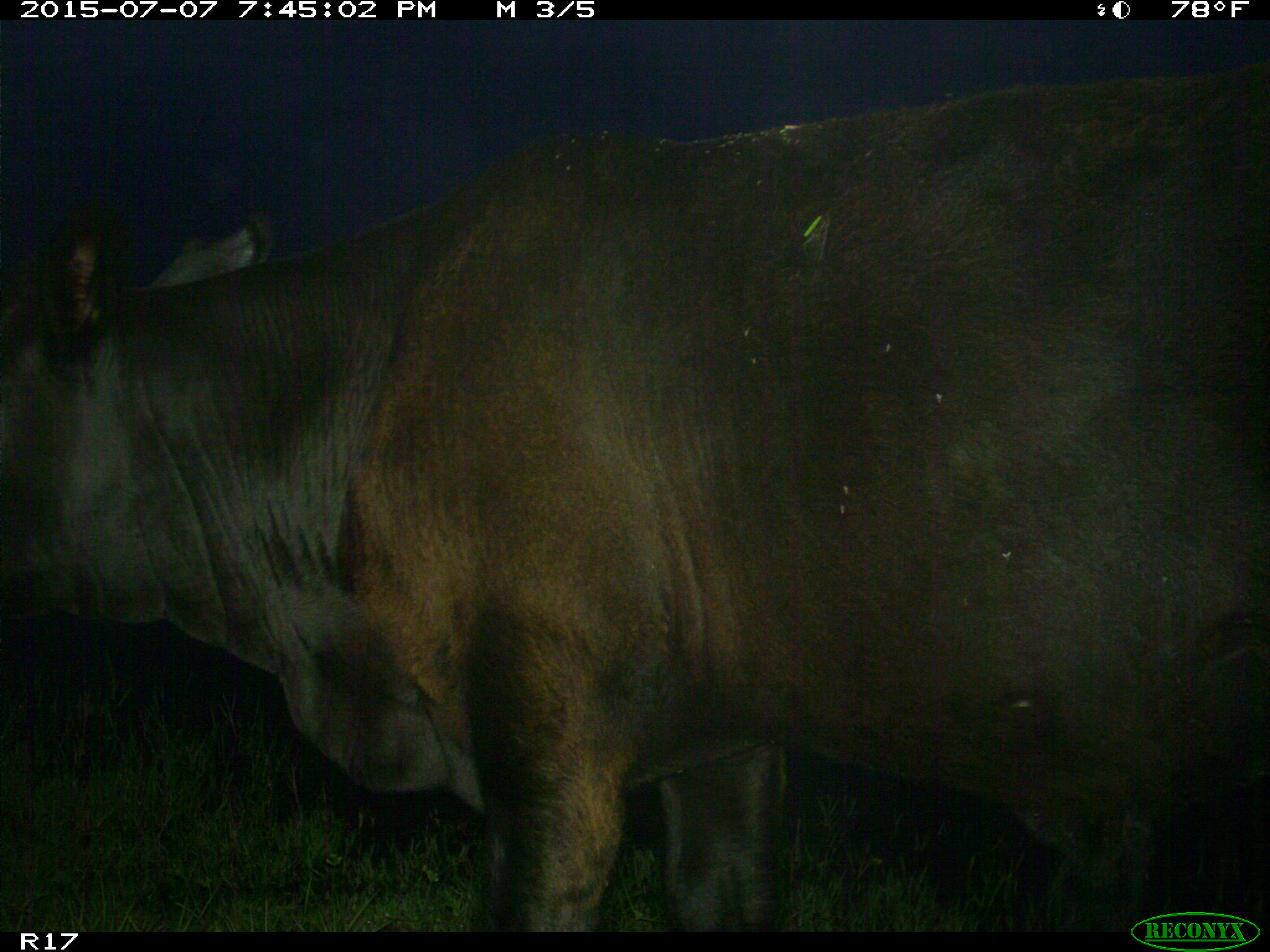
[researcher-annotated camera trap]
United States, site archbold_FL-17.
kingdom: Animalia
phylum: Chordata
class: Mammalia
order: Artiodactyla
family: Bovidae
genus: Bos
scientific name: Bos taurus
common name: domestic cow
Bos taurus (domestic cow).